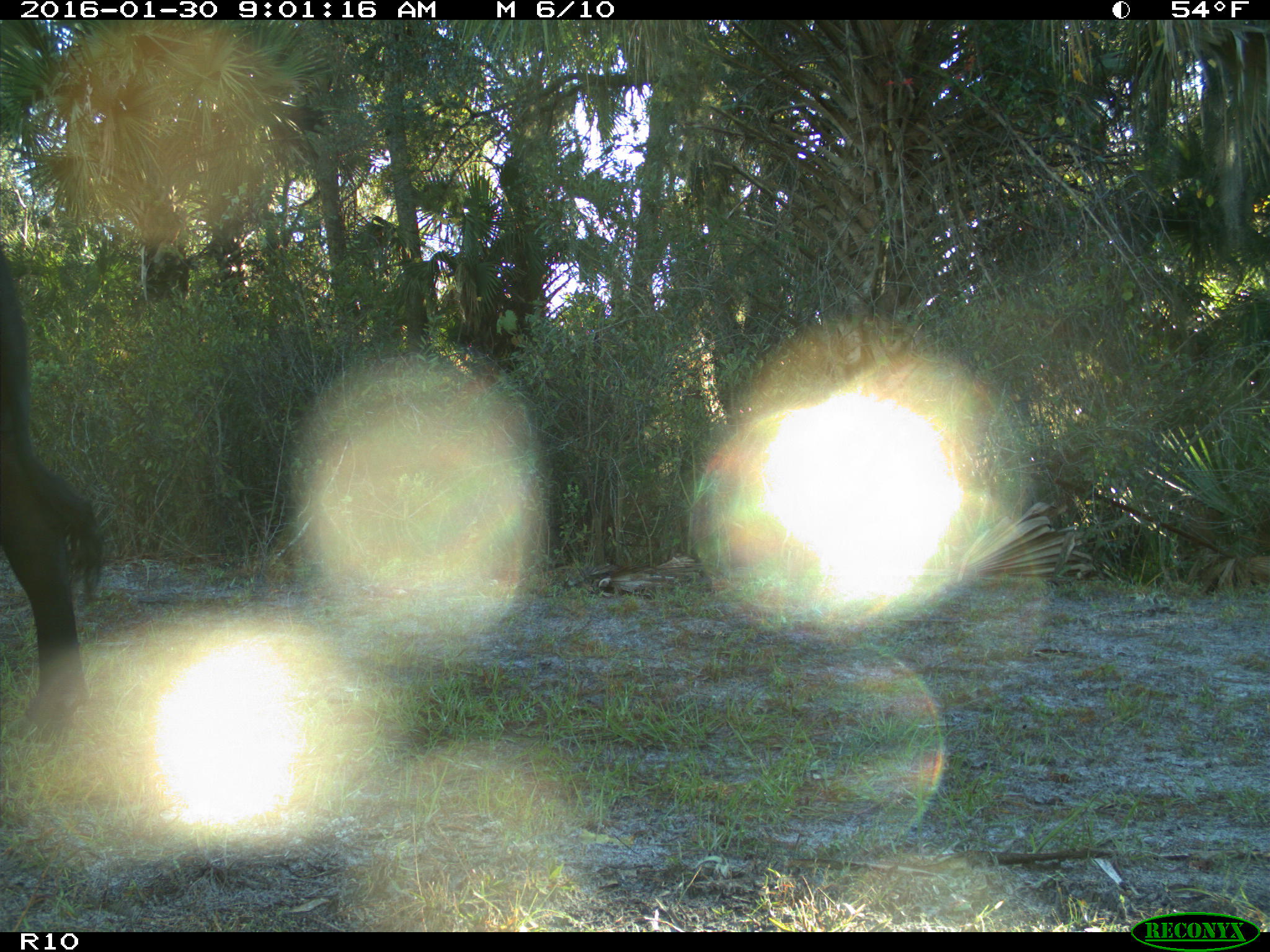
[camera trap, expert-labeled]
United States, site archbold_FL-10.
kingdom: Animalia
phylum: Chordata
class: Mammalia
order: Artiodactyla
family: Bovidae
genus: Bos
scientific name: Bos taurus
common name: domestic cow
Bos taurus (domestic cow).